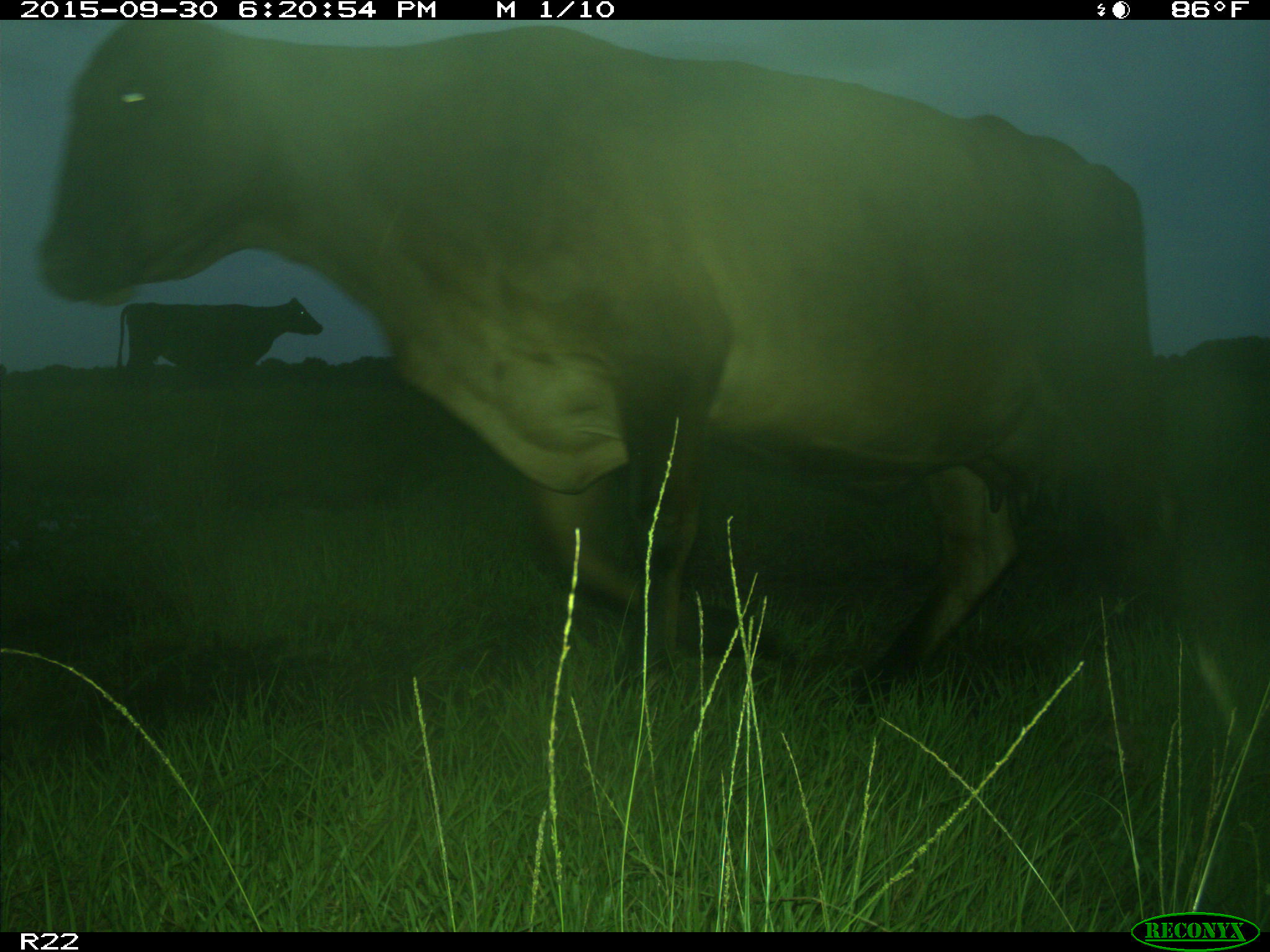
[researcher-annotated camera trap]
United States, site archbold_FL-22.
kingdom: Animalia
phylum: Chordata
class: Mammalia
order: Artiodactyla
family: Bovidae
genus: Bos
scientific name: Bos taurus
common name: domestic cow